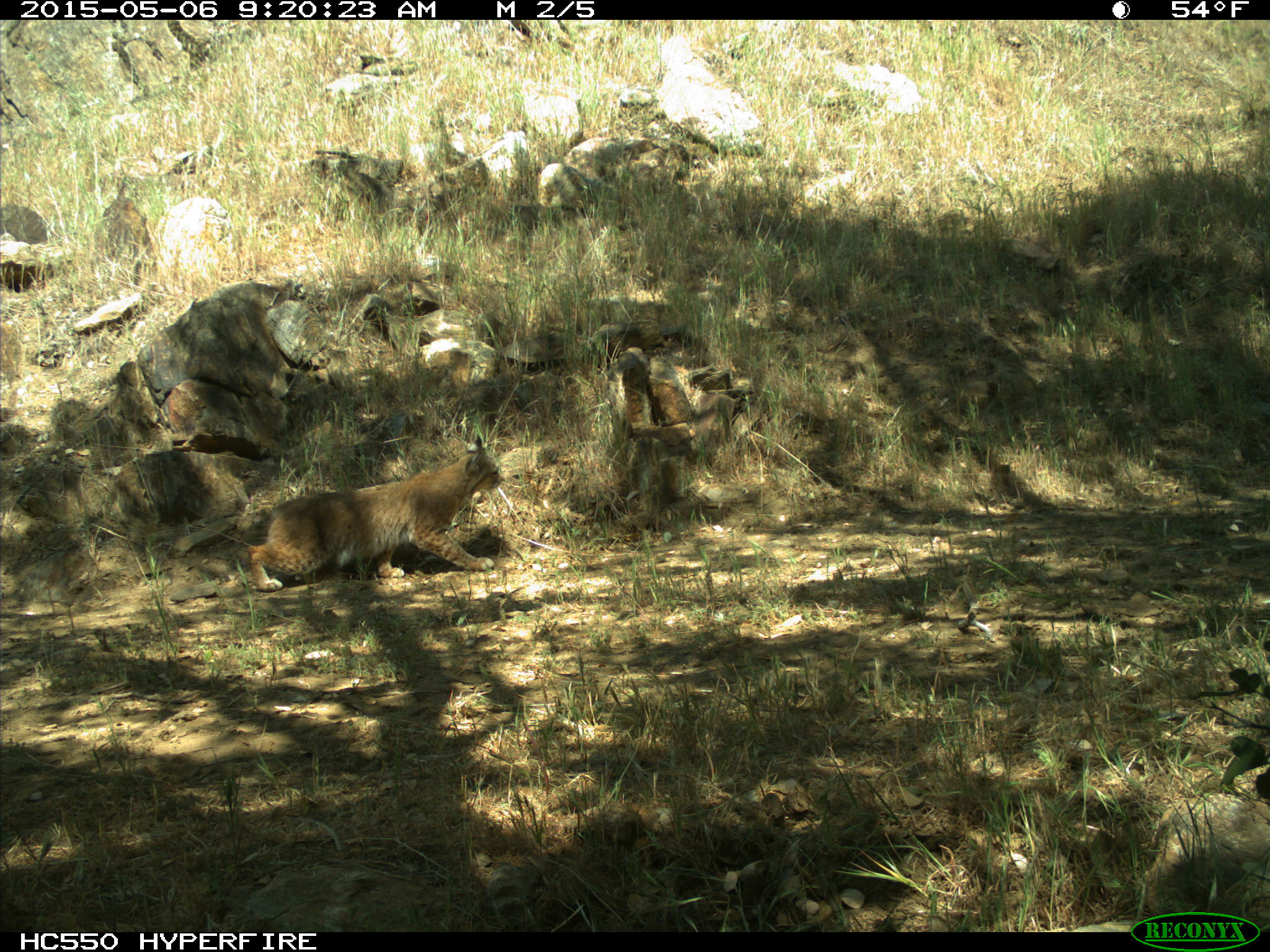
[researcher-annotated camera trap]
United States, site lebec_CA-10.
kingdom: Animalia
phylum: Chordata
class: Mammalia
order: Carnivora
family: Felidae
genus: Lynx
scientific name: Lynx rufus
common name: bobcat